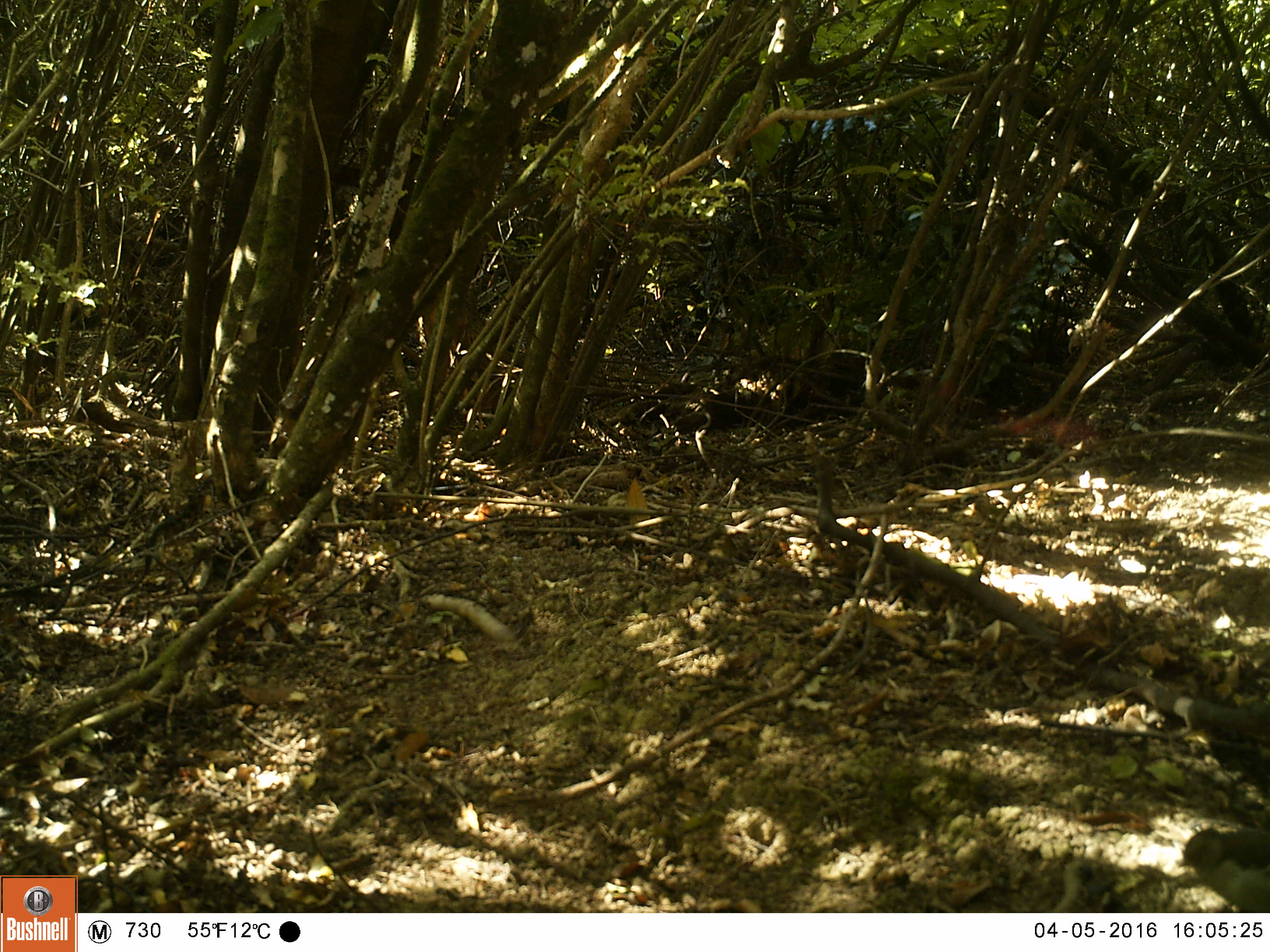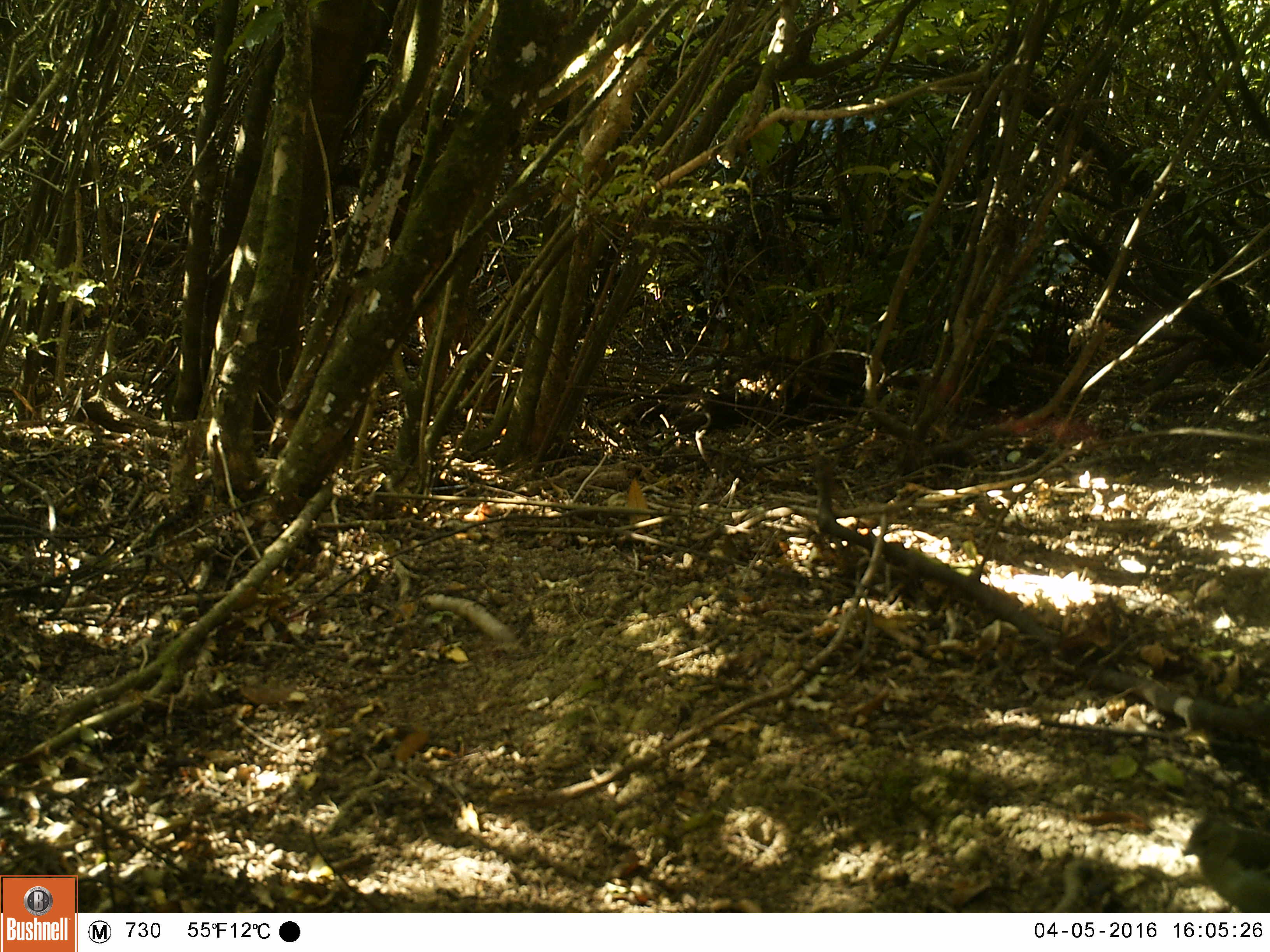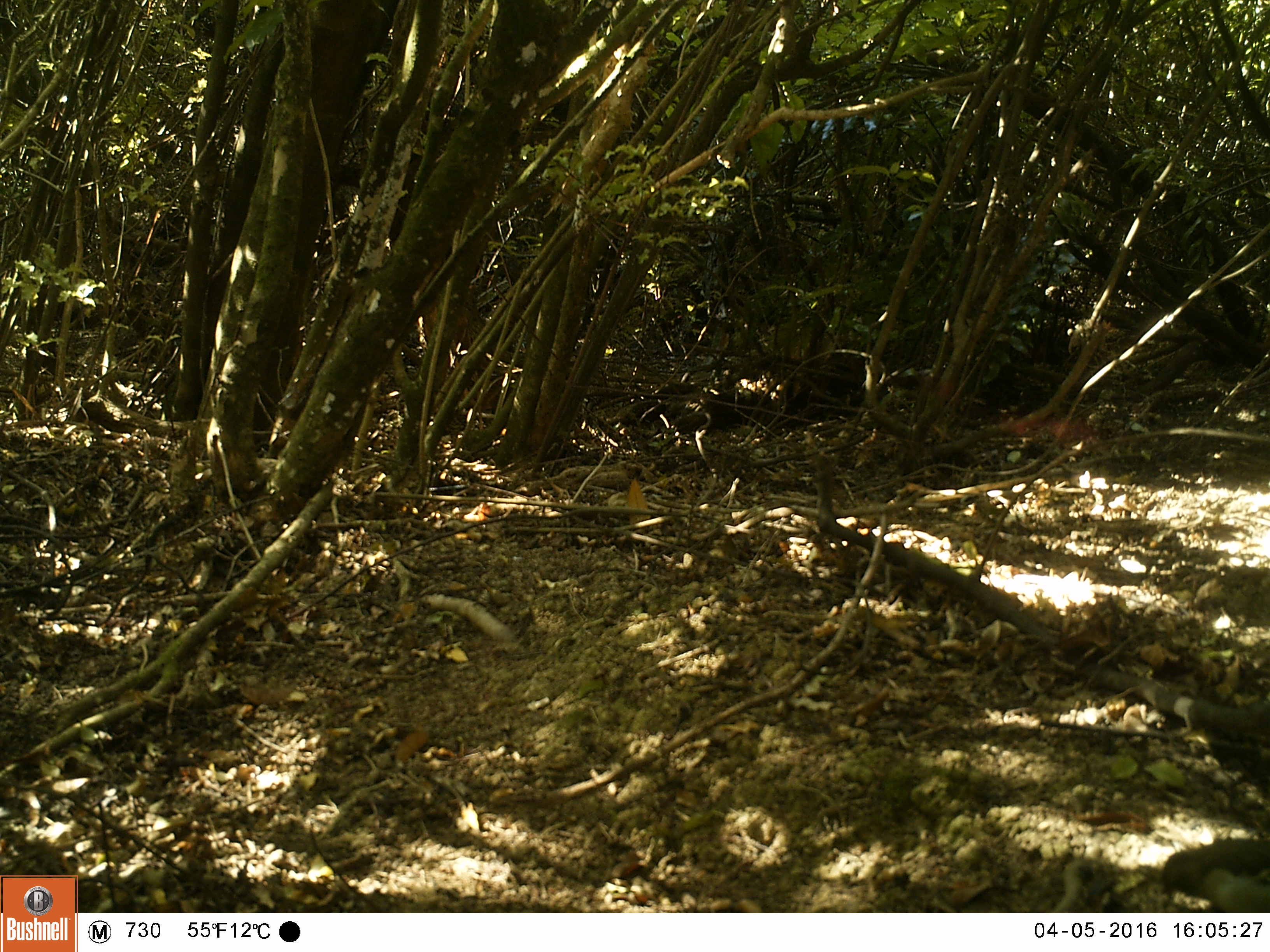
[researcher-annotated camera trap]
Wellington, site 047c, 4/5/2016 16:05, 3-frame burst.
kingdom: Animalia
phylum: Chordata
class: Aves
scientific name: Aves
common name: bird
Bird (Aves).